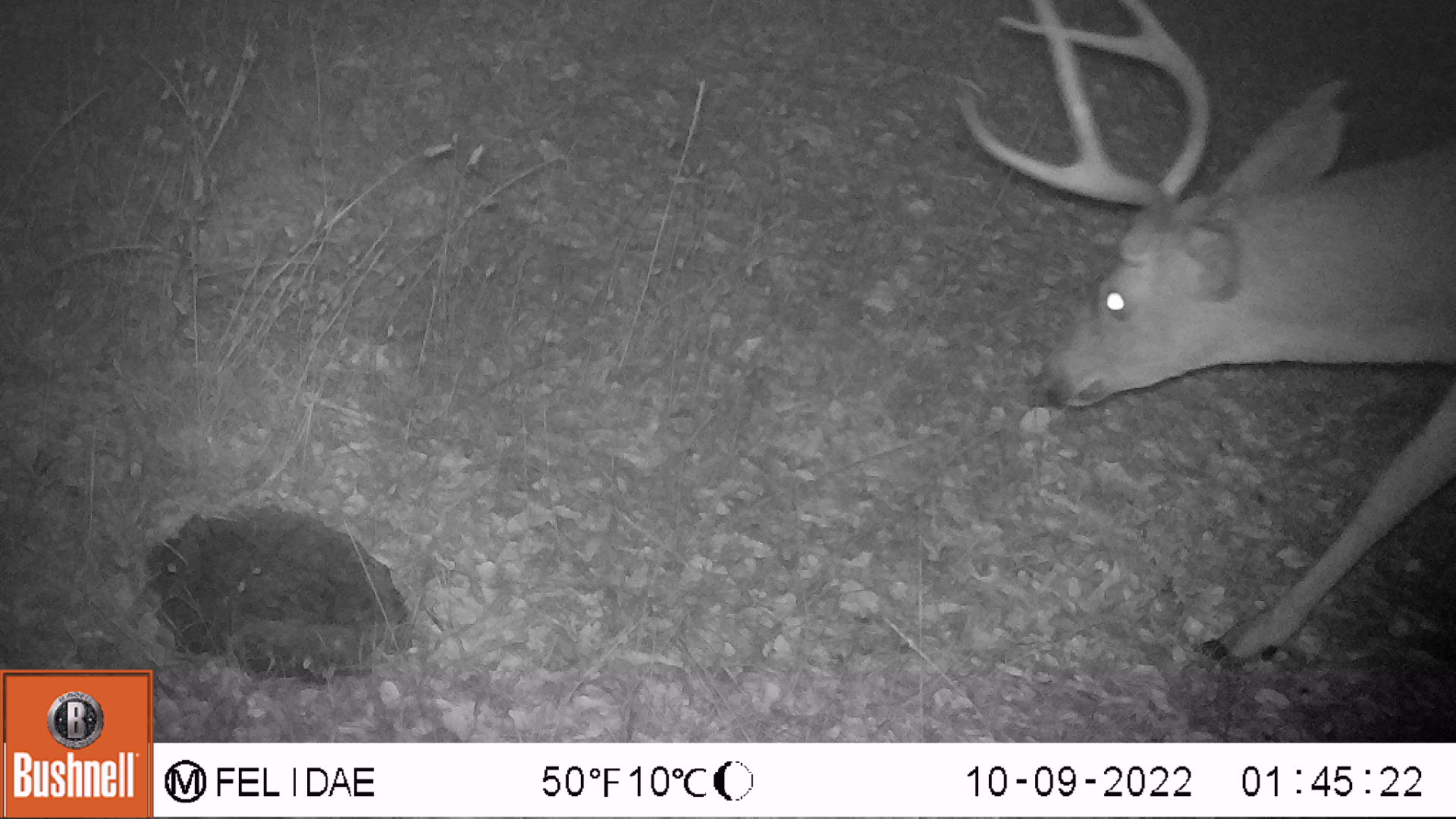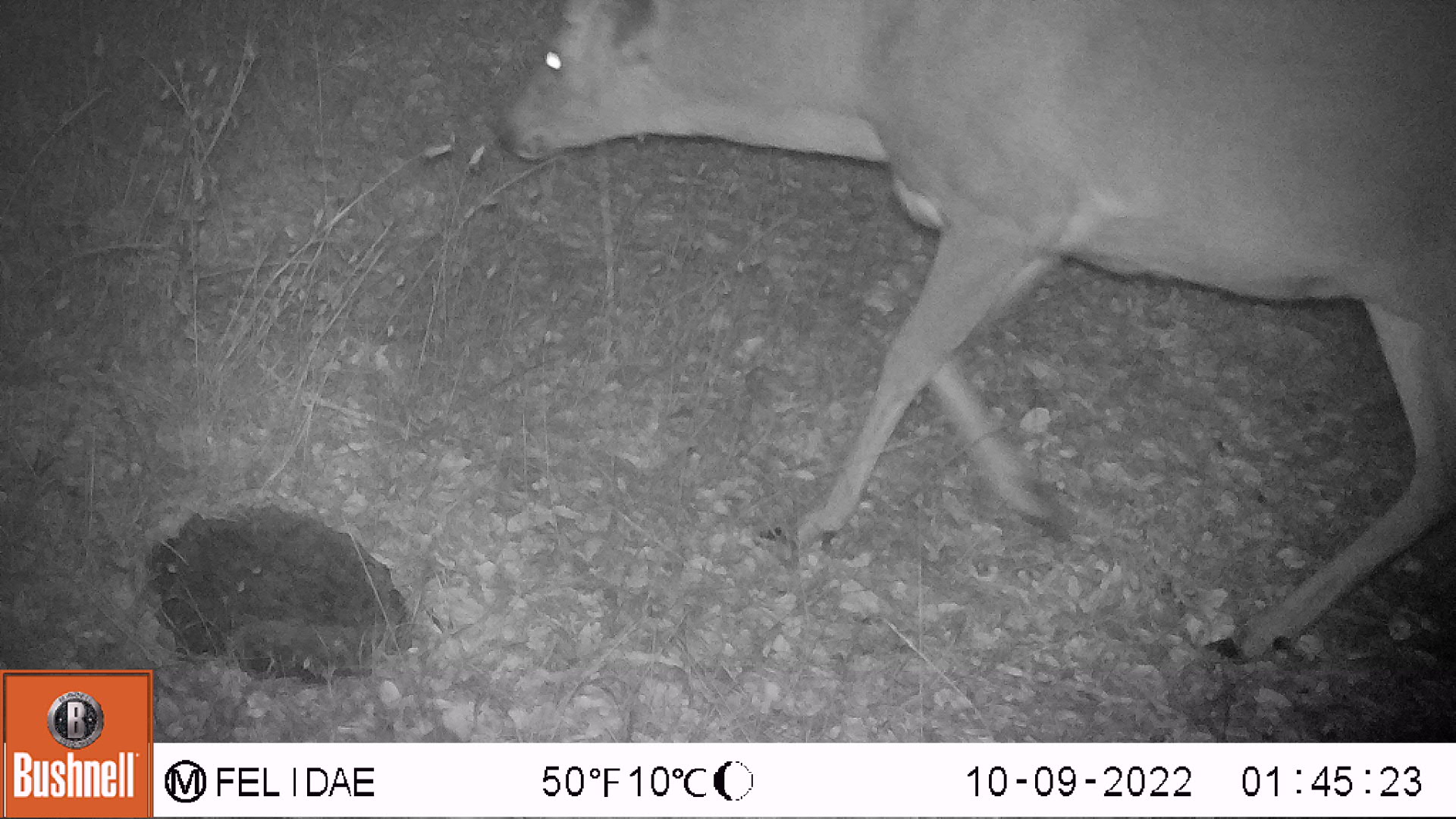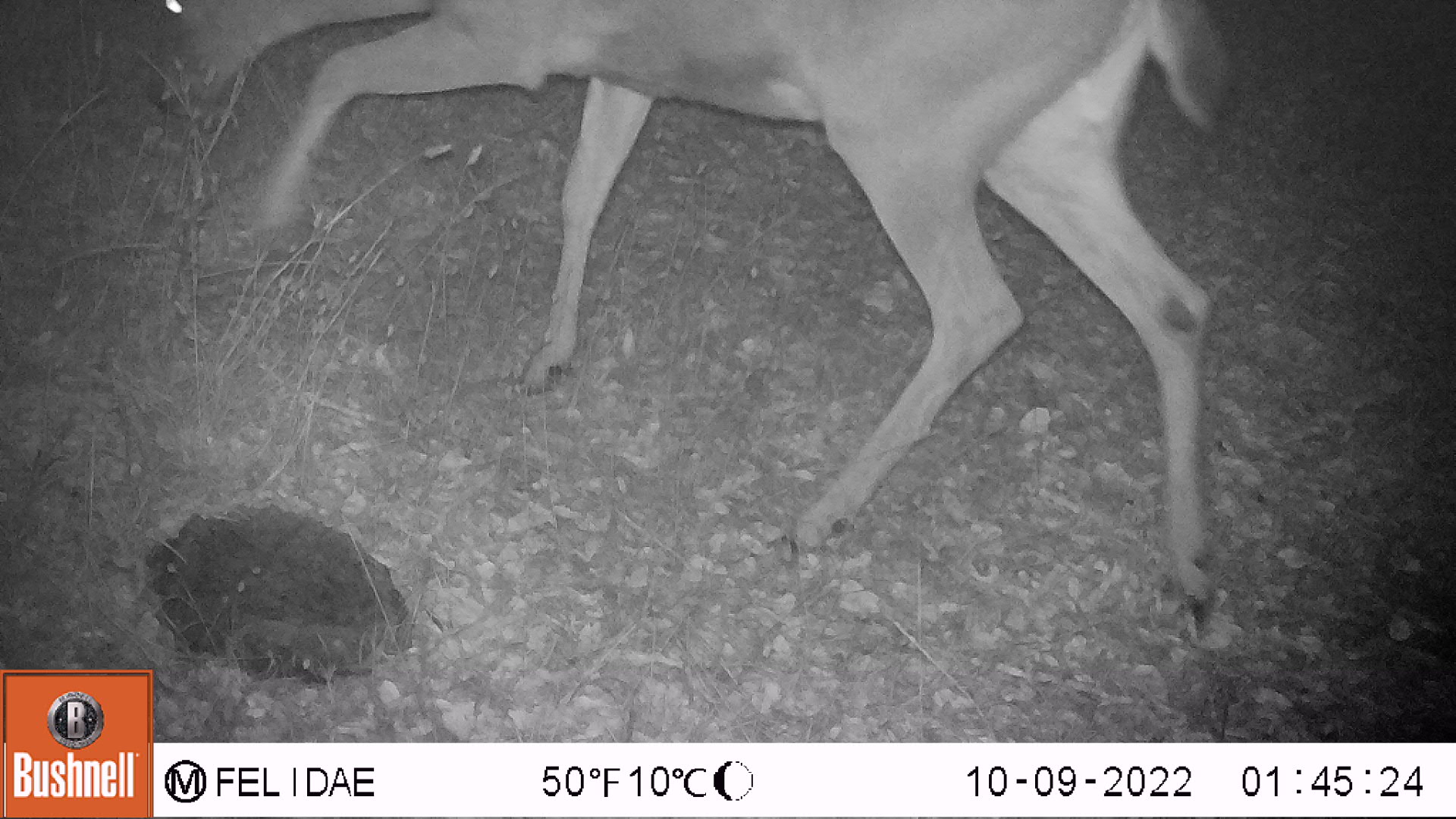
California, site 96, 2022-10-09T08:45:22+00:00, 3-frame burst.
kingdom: Animalia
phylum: Chordata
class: Mammalia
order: Artiodactyla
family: Cervidae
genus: Odocoileus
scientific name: Odocoileus hemionus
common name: mule deer